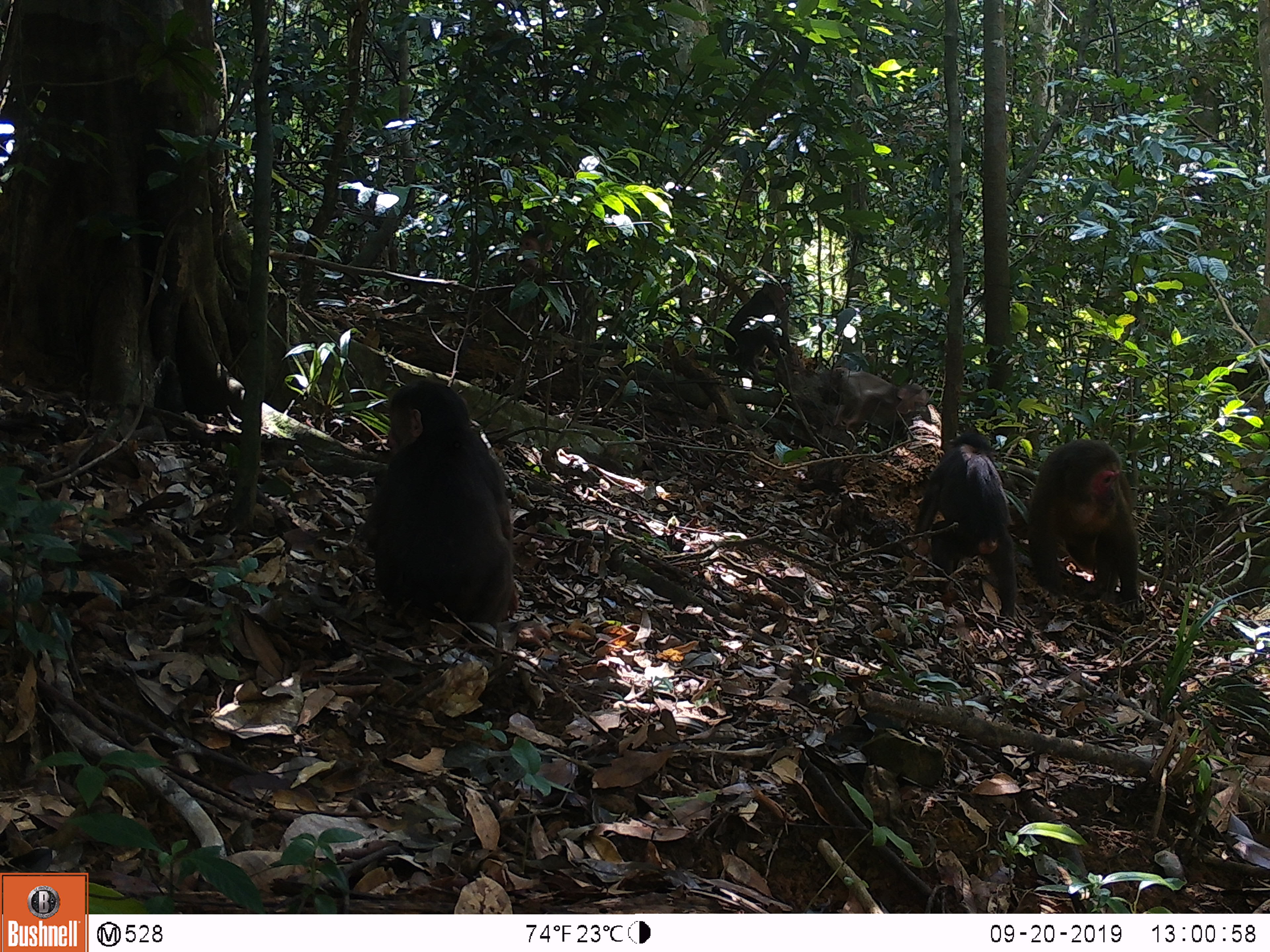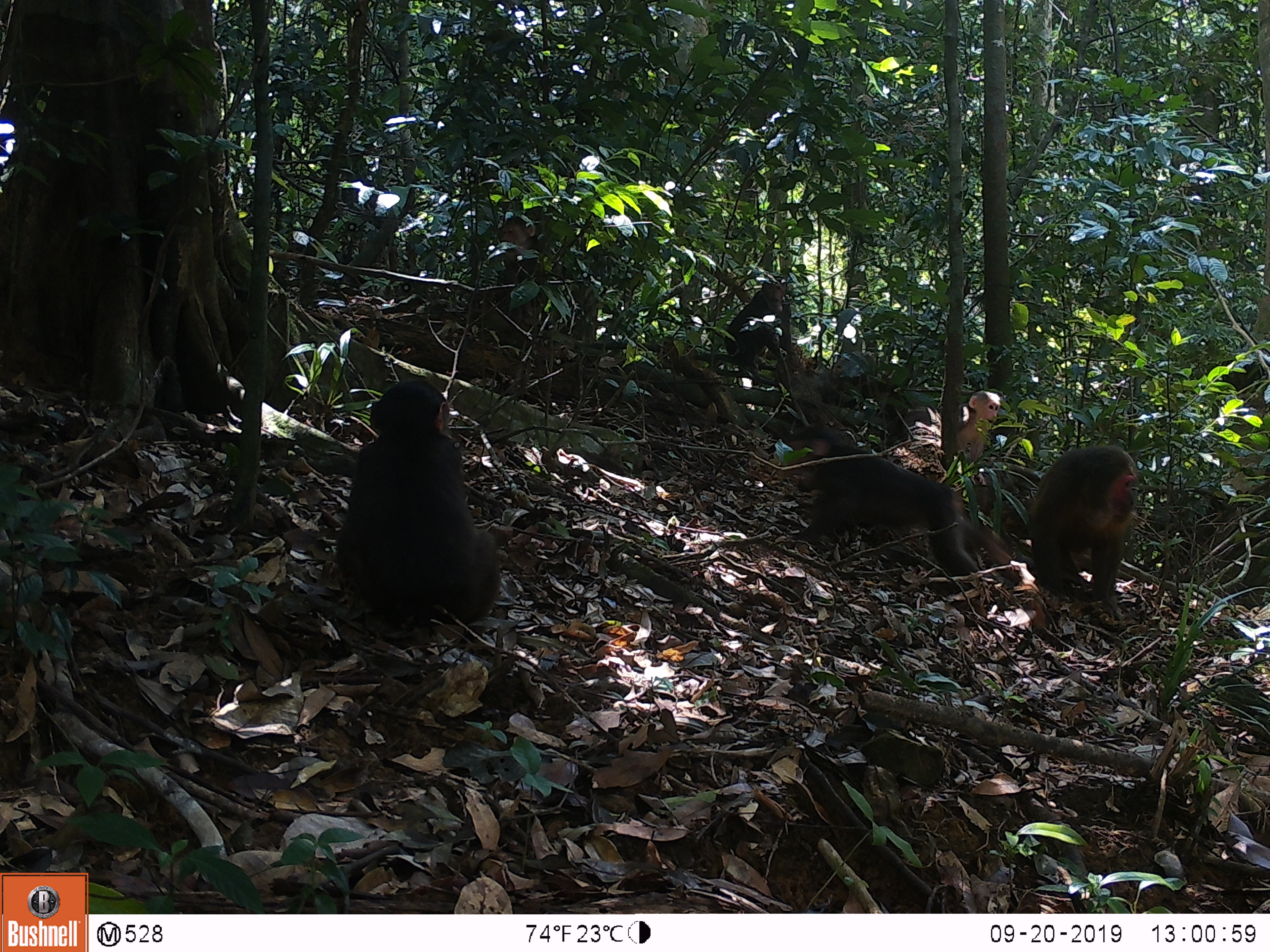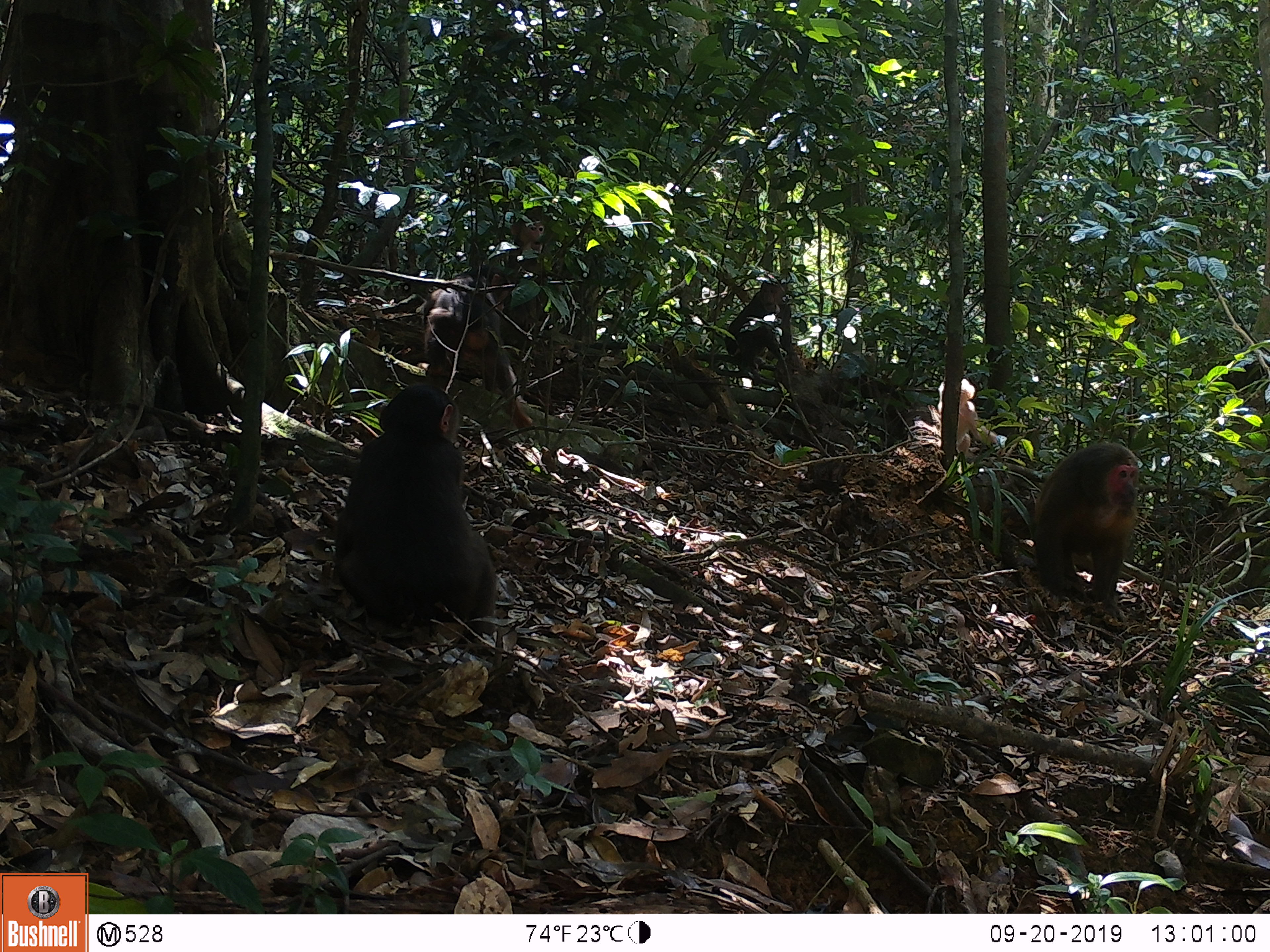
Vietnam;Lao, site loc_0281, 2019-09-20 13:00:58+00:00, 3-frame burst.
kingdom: Animalia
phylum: Chordata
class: Mammalia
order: Primates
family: Cercopithecidae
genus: Macaca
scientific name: Macaca arctoides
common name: stump-tailed macaque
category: stump tailed macaque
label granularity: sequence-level